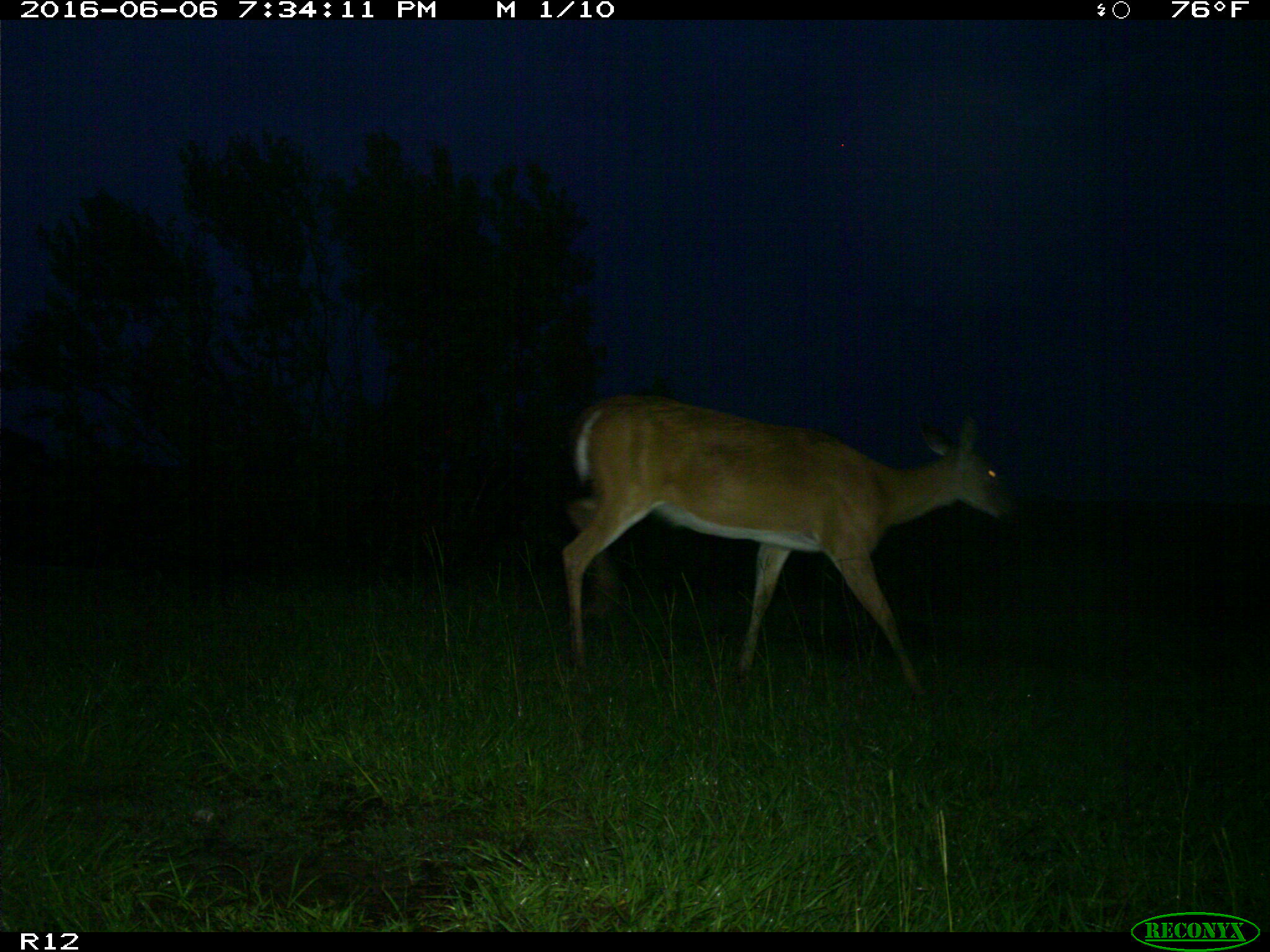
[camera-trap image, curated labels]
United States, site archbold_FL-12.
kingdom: Animalia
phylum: Chordata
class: Mammalia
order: Artiodactyla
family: Cervidae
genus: Odocoileus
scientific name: Odocoileus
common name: deer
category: unidentified deer